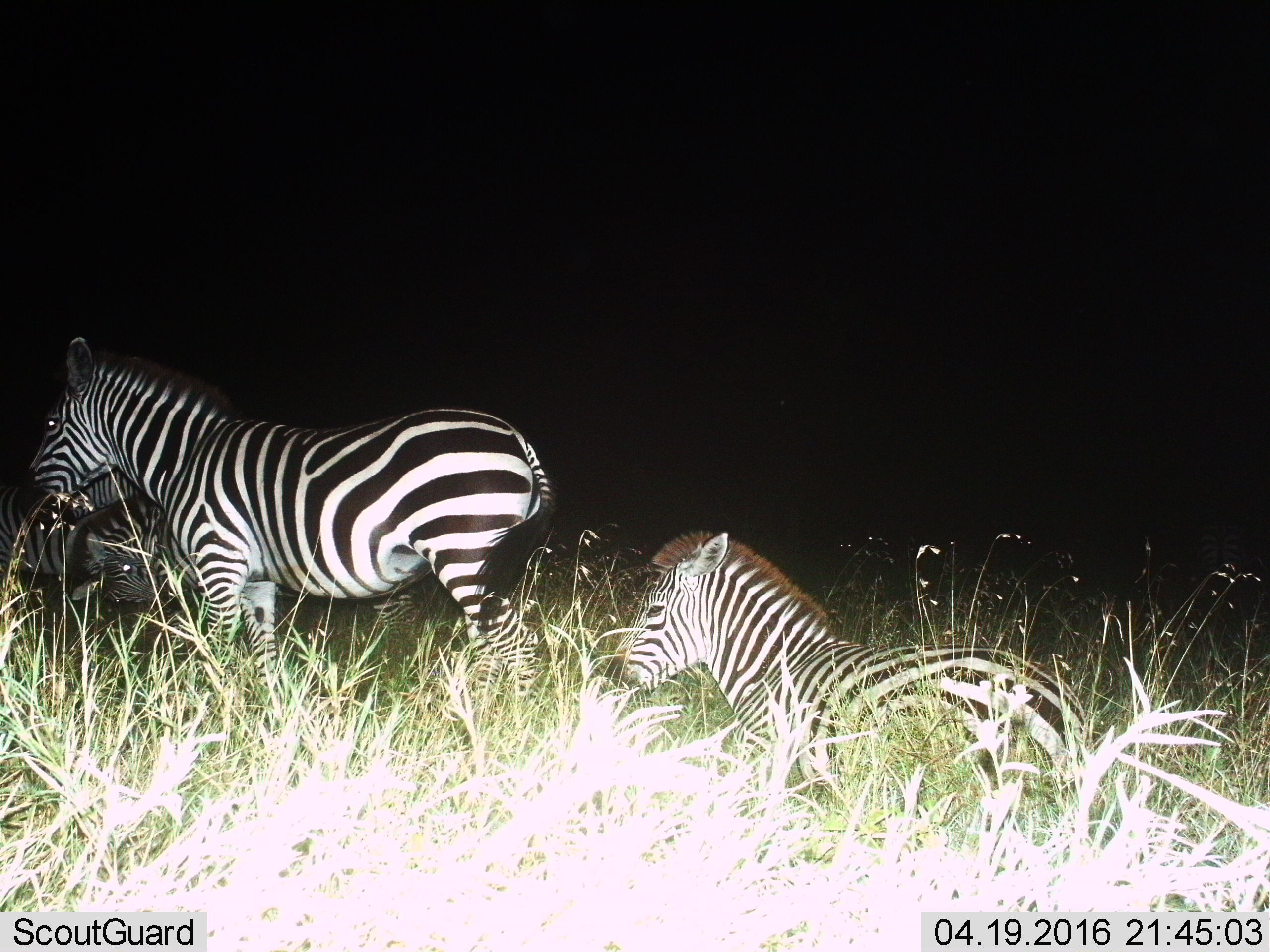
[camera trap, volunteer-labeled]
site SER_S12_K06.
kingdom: Animalia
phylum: Chordata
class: Mammalia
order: Perissodactyla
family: Equidae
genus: Equus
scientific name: Equus quagga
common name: plains zebra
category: zebraplains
Zebraplains (plains zebra) (Equus quagga), count 4. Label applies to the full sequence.